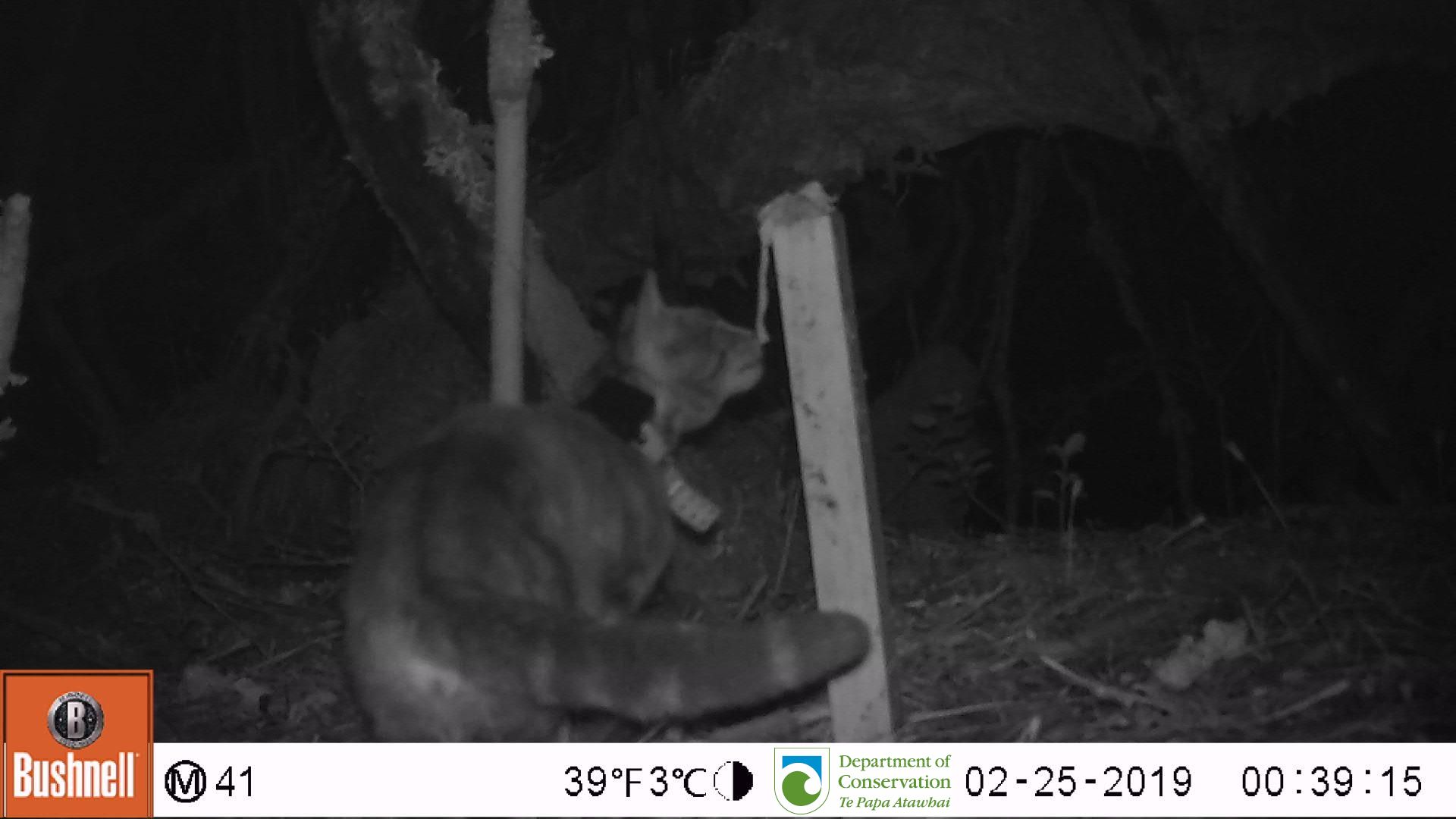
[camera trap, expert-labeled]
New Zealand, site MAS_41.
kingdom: Animalia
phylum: Chordata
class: Mammalia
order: Carnivora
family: Felidae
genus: Felis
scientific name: Felis catus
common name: domestic cat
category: cat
Cat (domestic cat) (Felis catus).